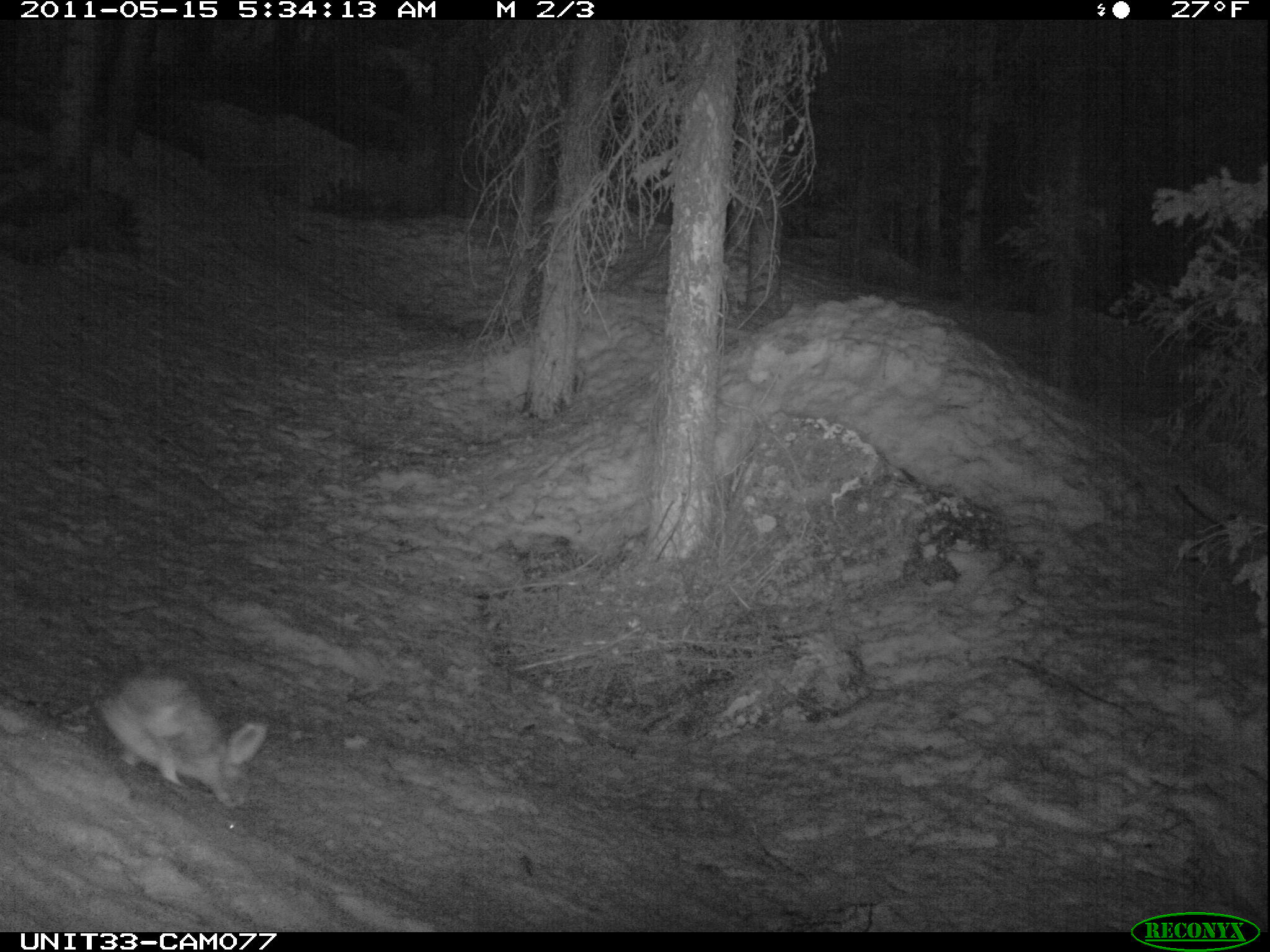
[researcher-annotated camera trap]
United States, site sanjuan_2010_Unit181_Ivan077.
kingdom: Animalia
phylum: Chordata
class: Mammalia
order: Lagomorpha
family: Leporidae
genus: Lepus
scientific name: Lepus americanus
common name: snowshoe hare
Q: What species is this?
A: Lepus americanus (snowshoe hare).